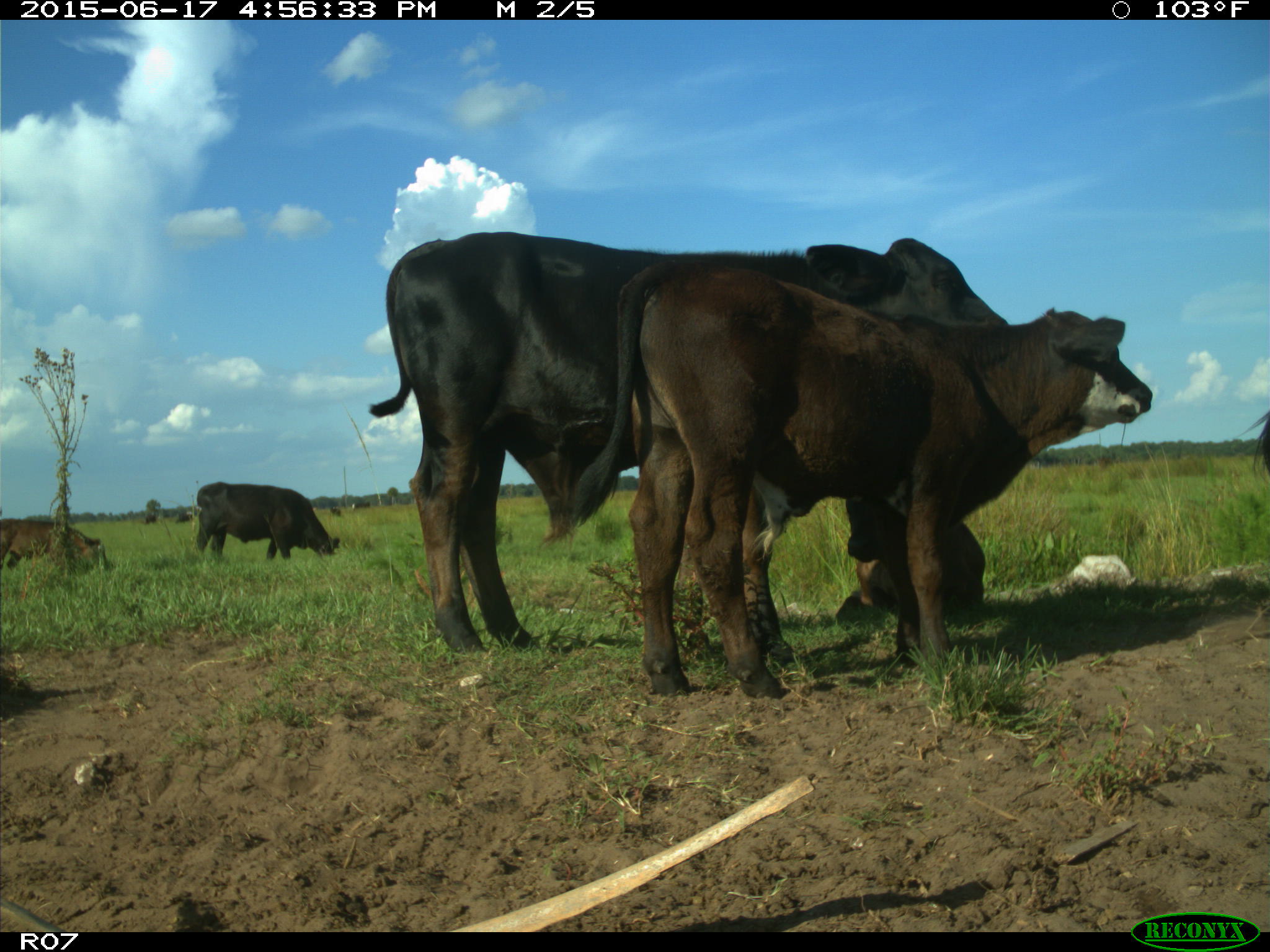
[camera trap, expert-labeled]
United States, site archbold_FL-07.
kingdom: Animalia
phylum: Chordata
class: Mammalia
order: Artiodactyla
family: Bovidae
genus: Bos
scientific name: Bos taurus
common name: domestic cow